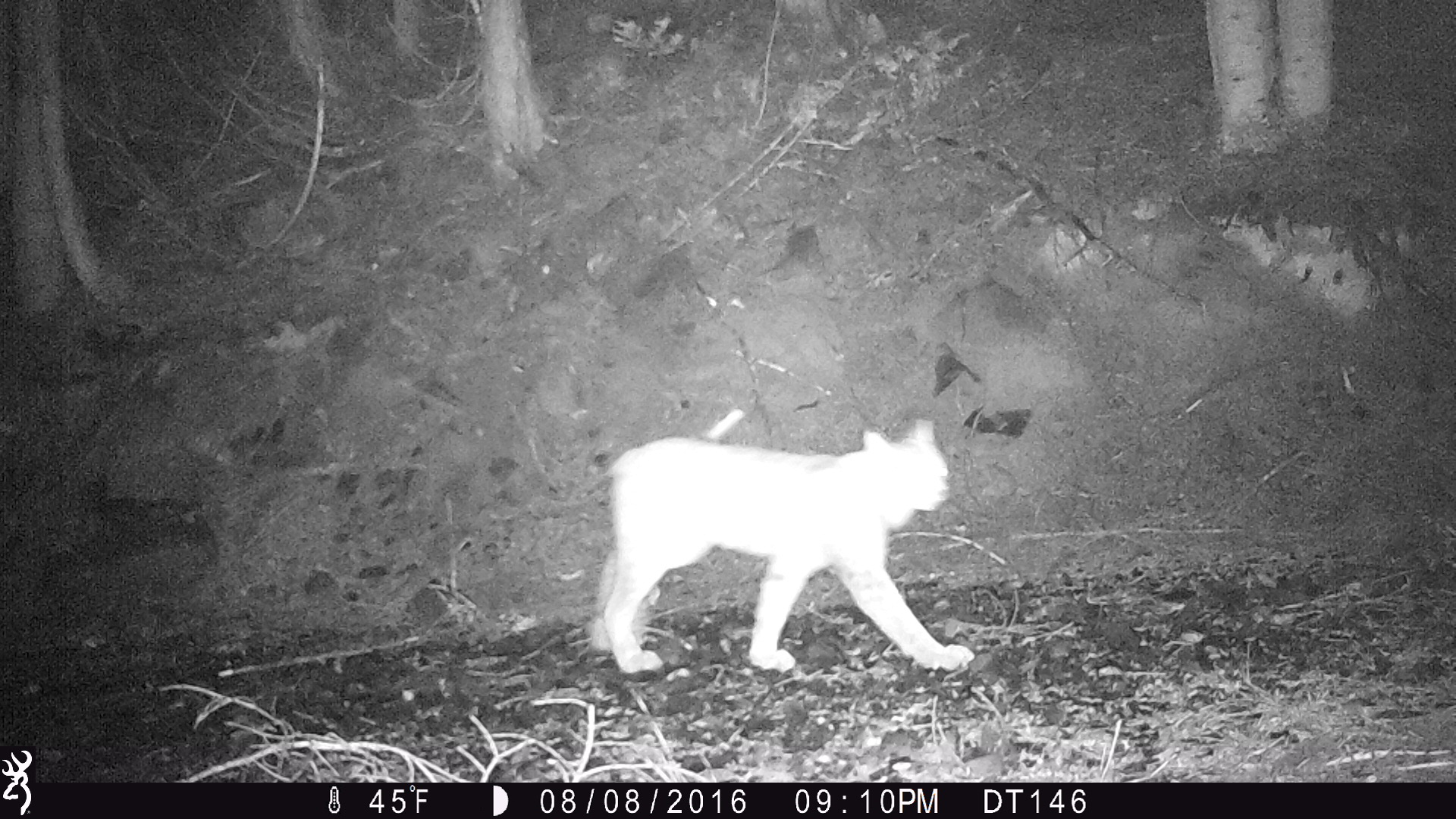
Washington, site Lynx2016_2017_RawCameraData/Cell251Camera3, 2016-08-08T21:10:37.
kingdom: Animalia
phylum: Chordata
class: Mammalia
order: Carnivora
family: Felidae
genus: Lynx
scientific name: Lynx canadensis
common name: canada lynx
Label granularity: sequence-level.